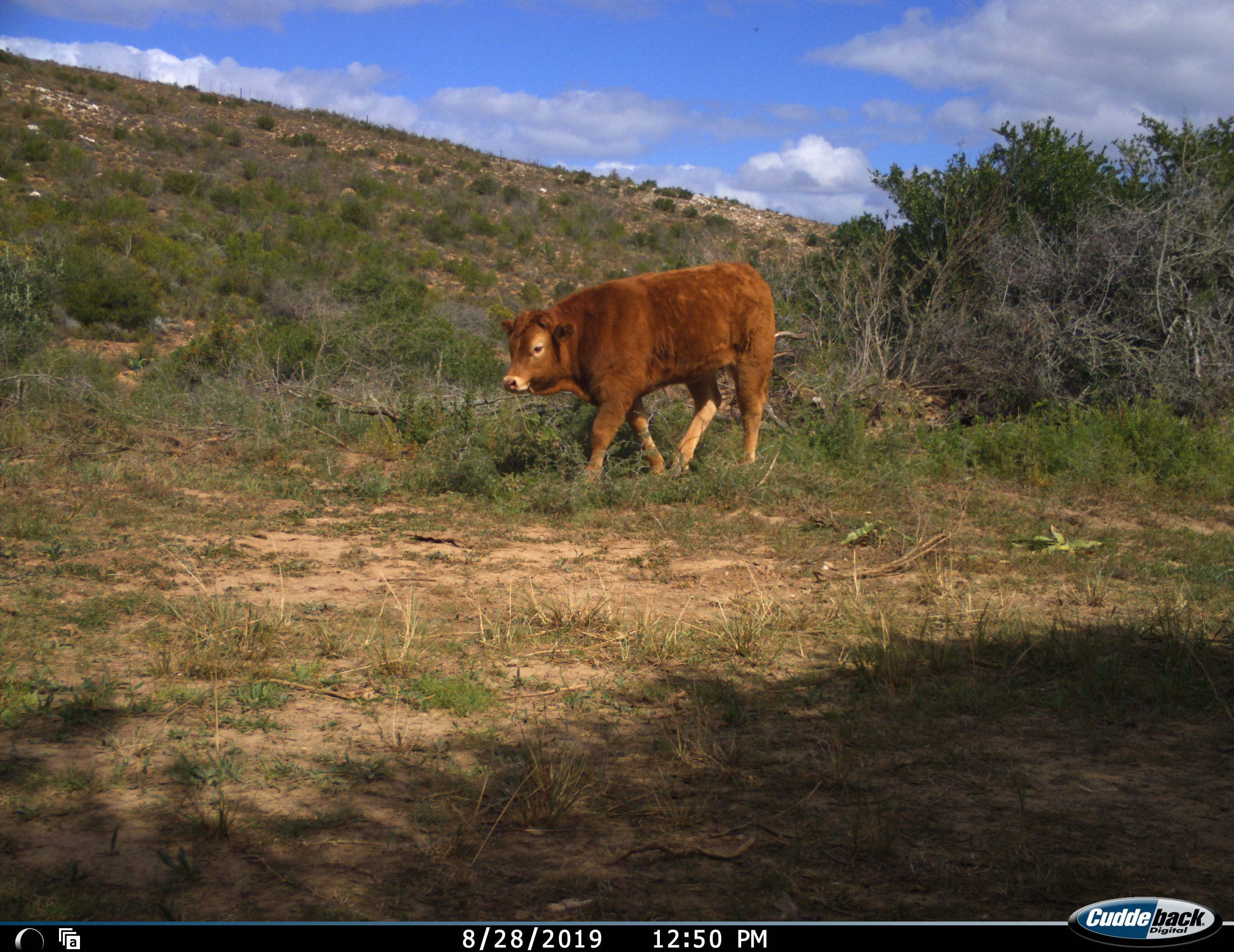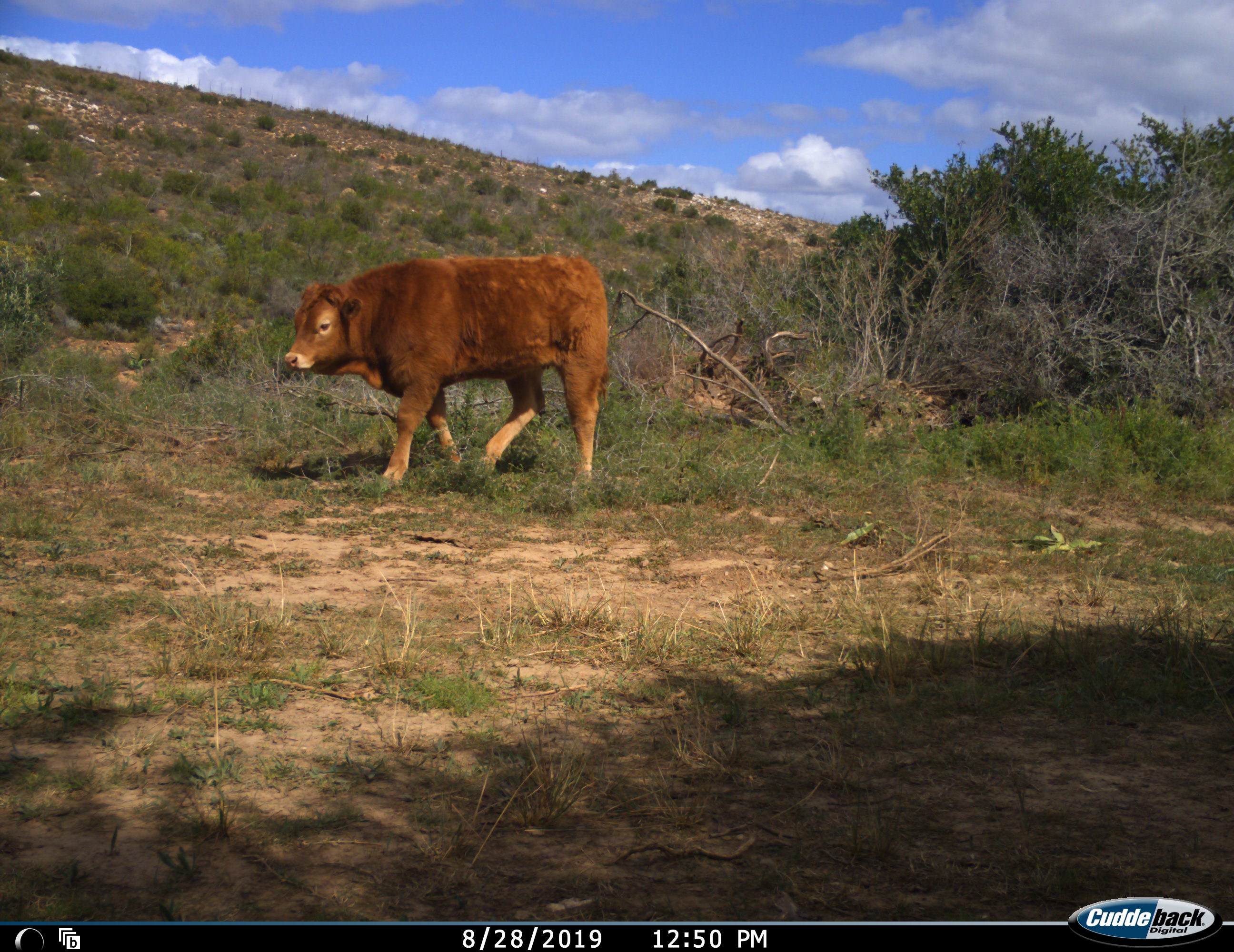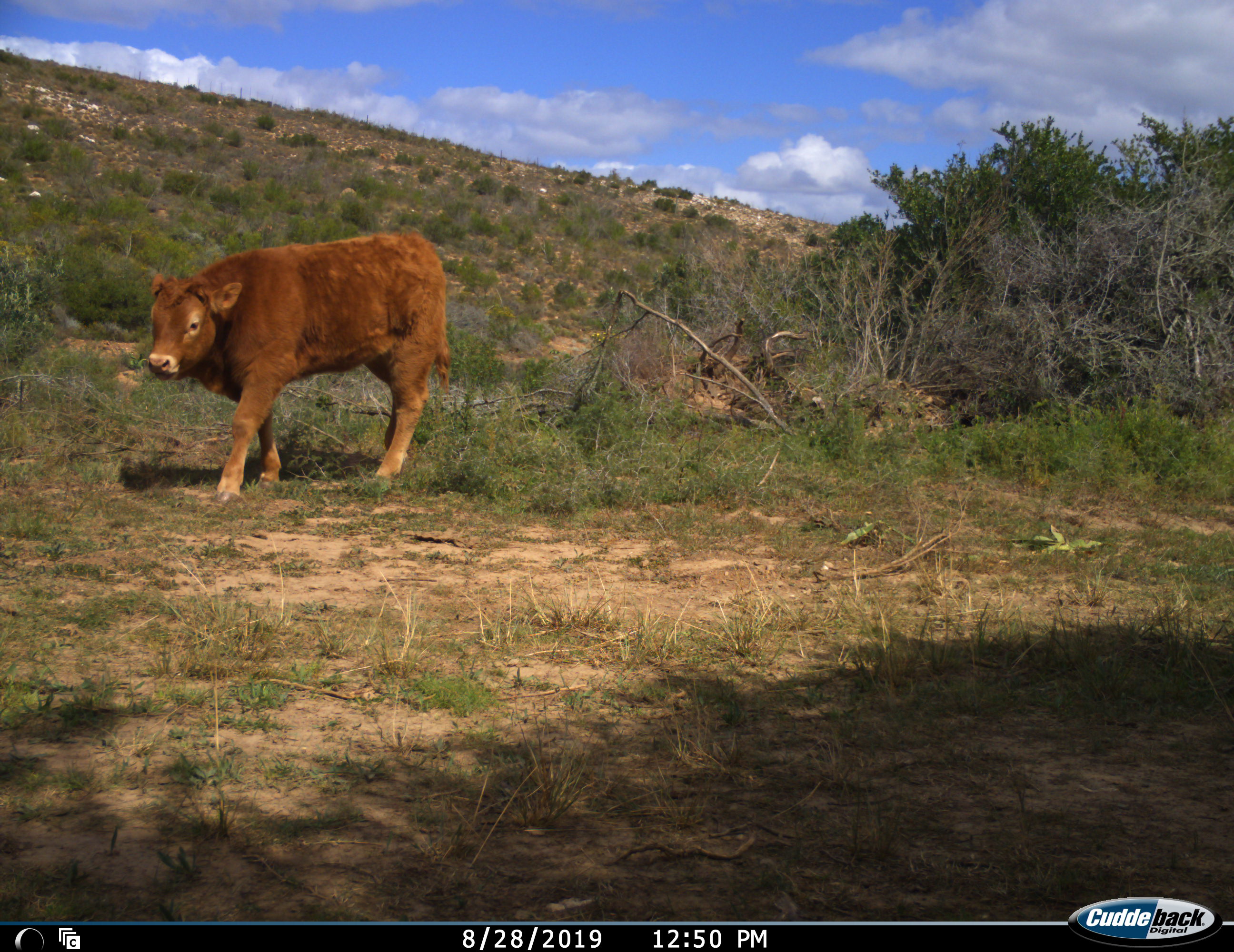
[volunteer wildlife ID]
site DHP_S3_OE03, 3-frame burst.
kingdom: Animalia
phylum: Chordata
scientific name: Vertebrata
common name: domestic animal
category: domesticanimal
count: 1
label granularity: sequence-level